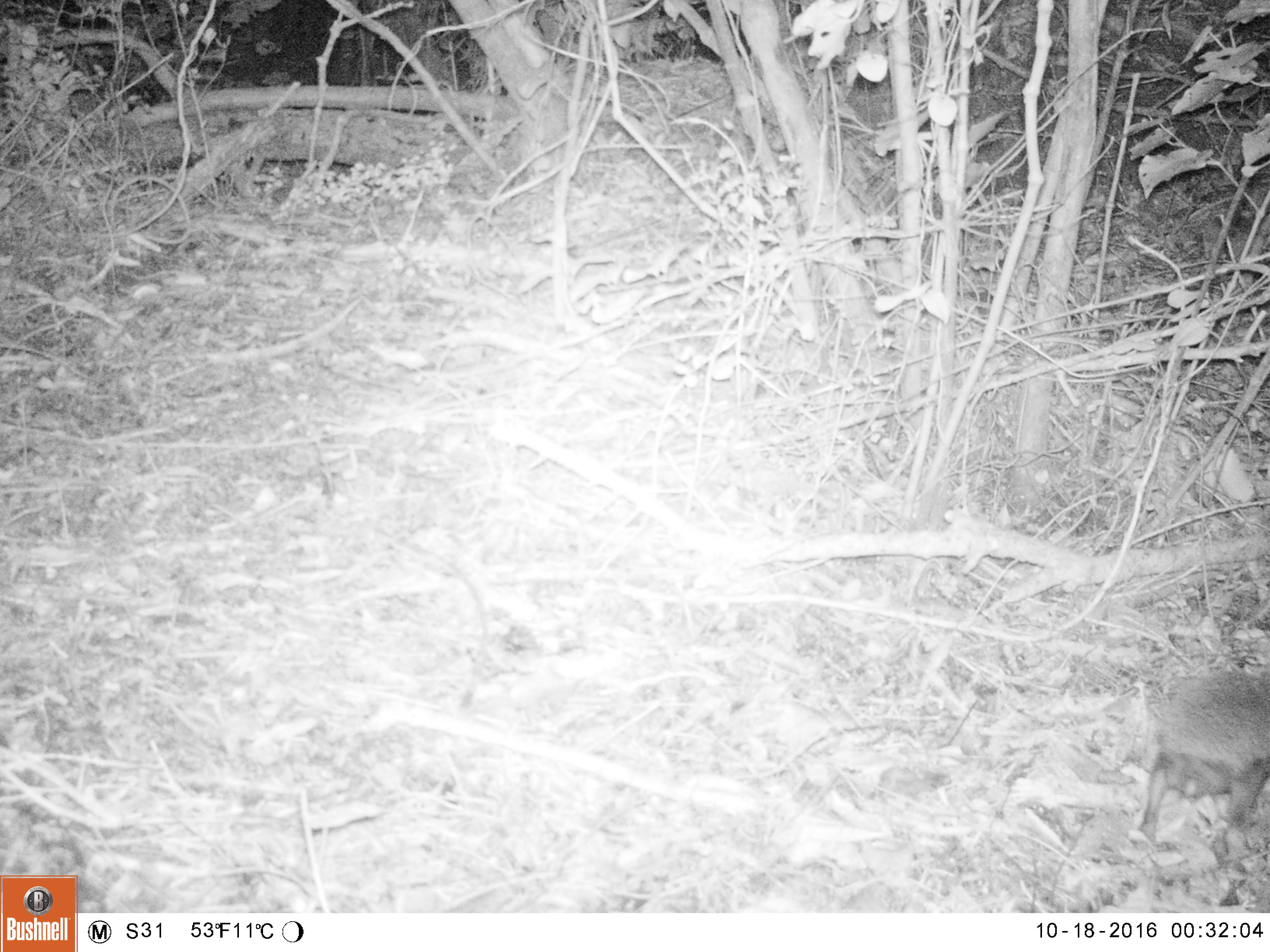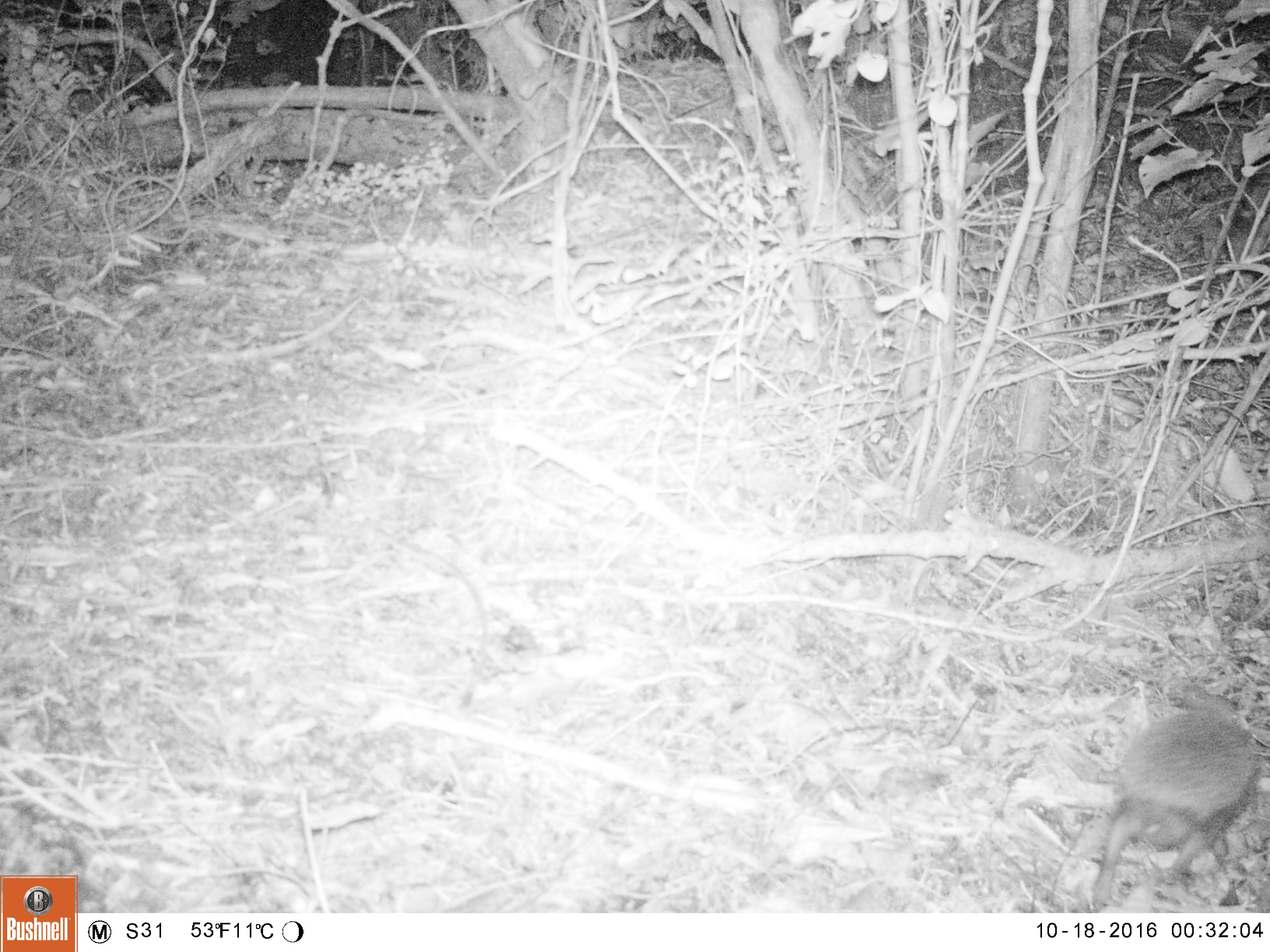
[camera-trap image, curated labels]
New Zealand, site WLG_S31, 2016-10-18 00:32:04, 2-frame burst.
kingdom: Animalia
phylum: Chordata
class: Mammalia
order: Eulipotyphla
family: Erinaceidae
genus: Erinaceus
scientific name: Erinaceus europaeus europaeus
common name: european hedgehog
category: hedgehog